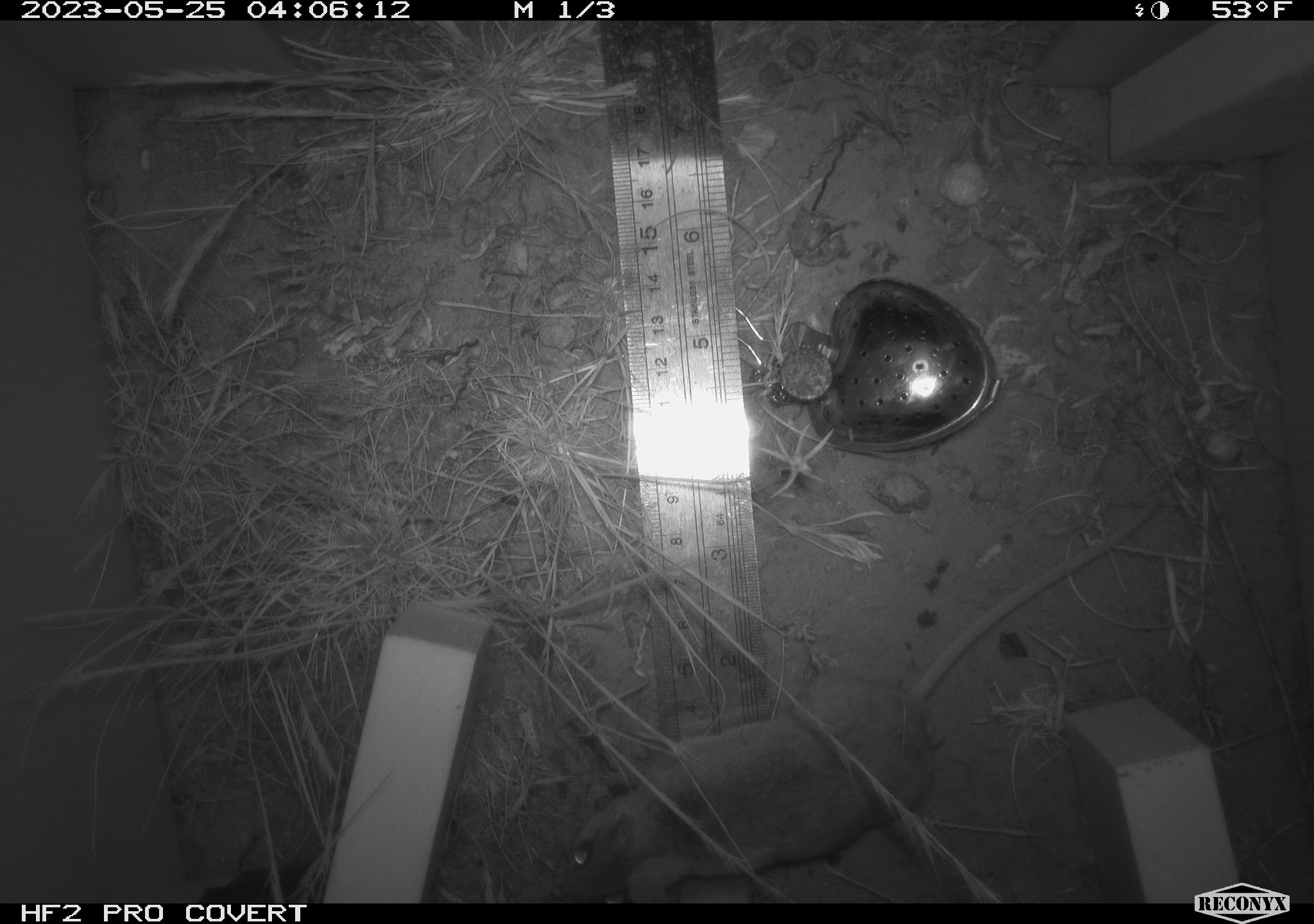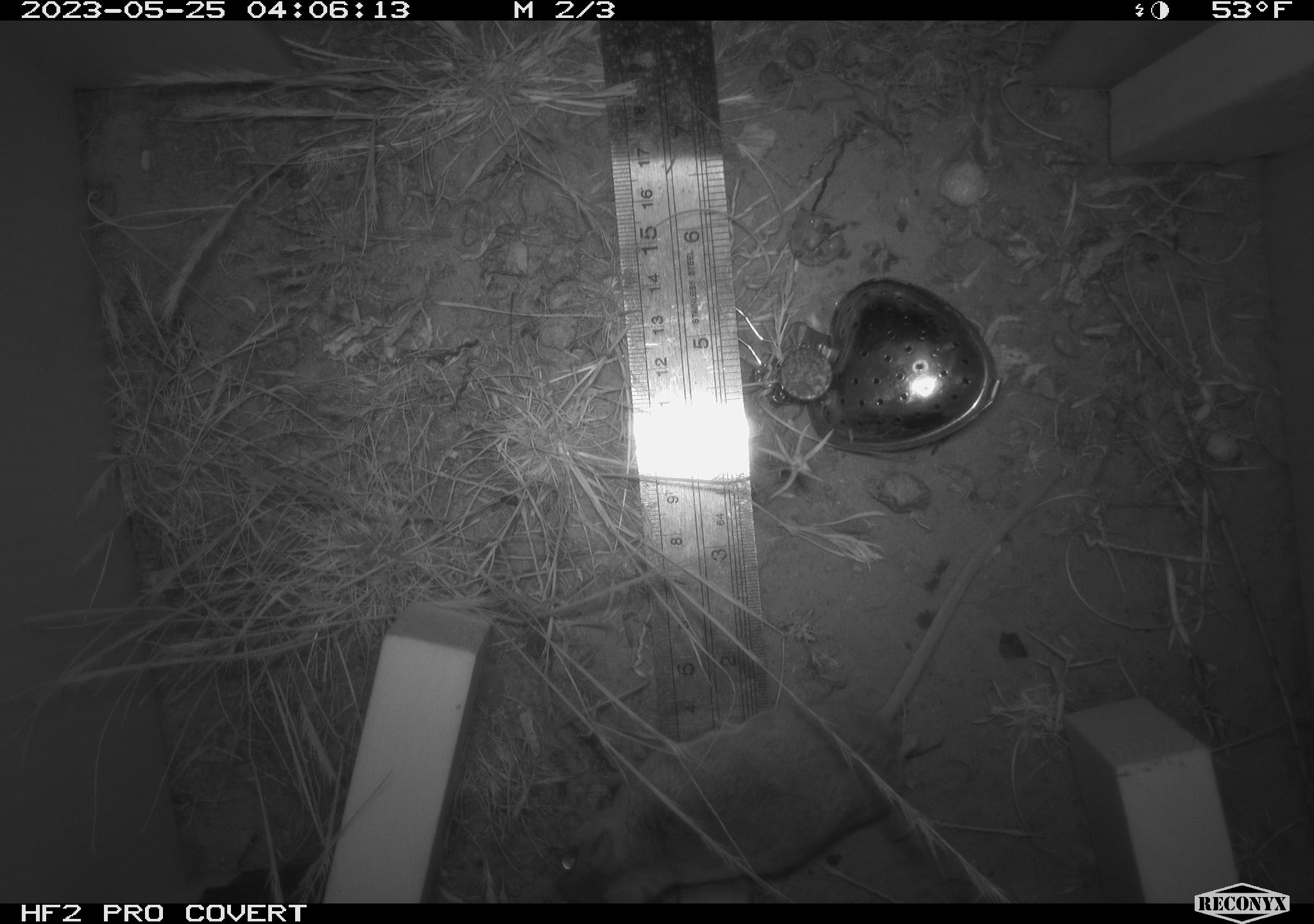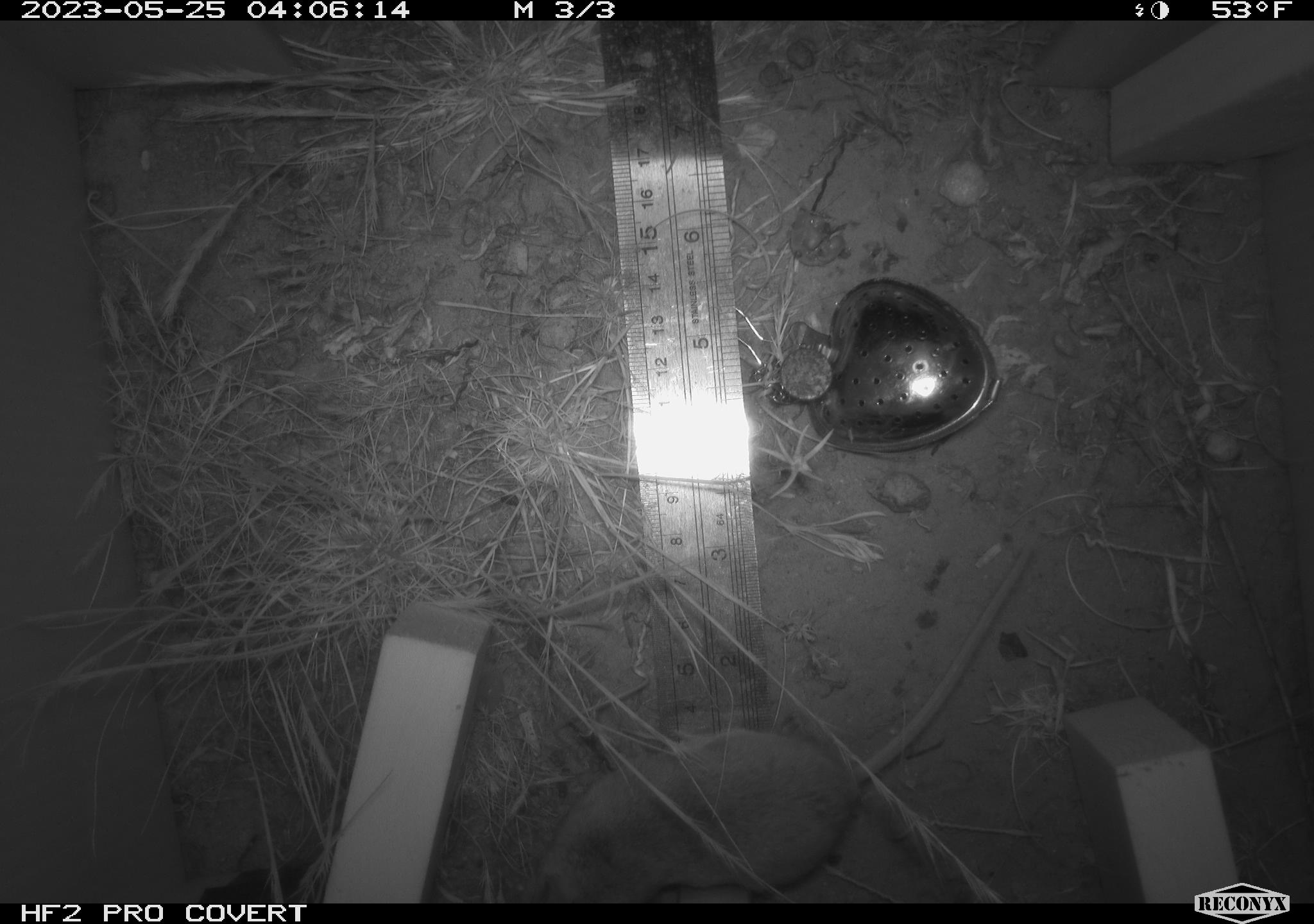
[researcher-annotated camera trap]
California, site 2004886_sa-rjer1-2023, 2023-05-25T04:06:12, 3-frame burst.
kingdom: Animalia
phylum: Chordata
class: Mammalia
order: Rodentia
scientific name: Rodentia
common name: mouse species